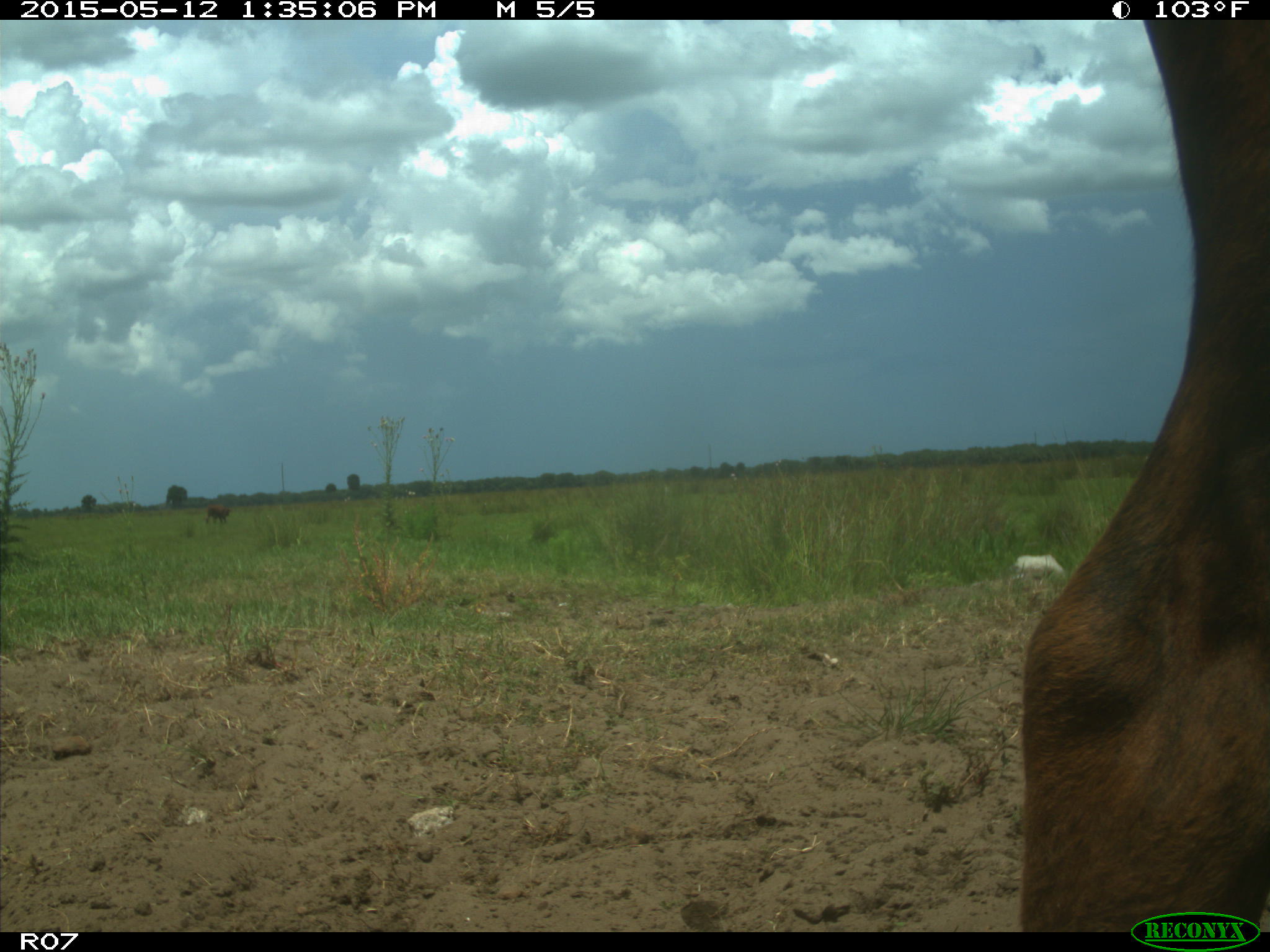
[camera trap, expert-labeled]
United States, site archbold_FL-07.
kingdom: Animalia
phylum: Chordata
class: Mammalia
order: Artiodactyla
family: Bovidae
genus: Bos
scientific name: Bos taurus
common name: domestic cow